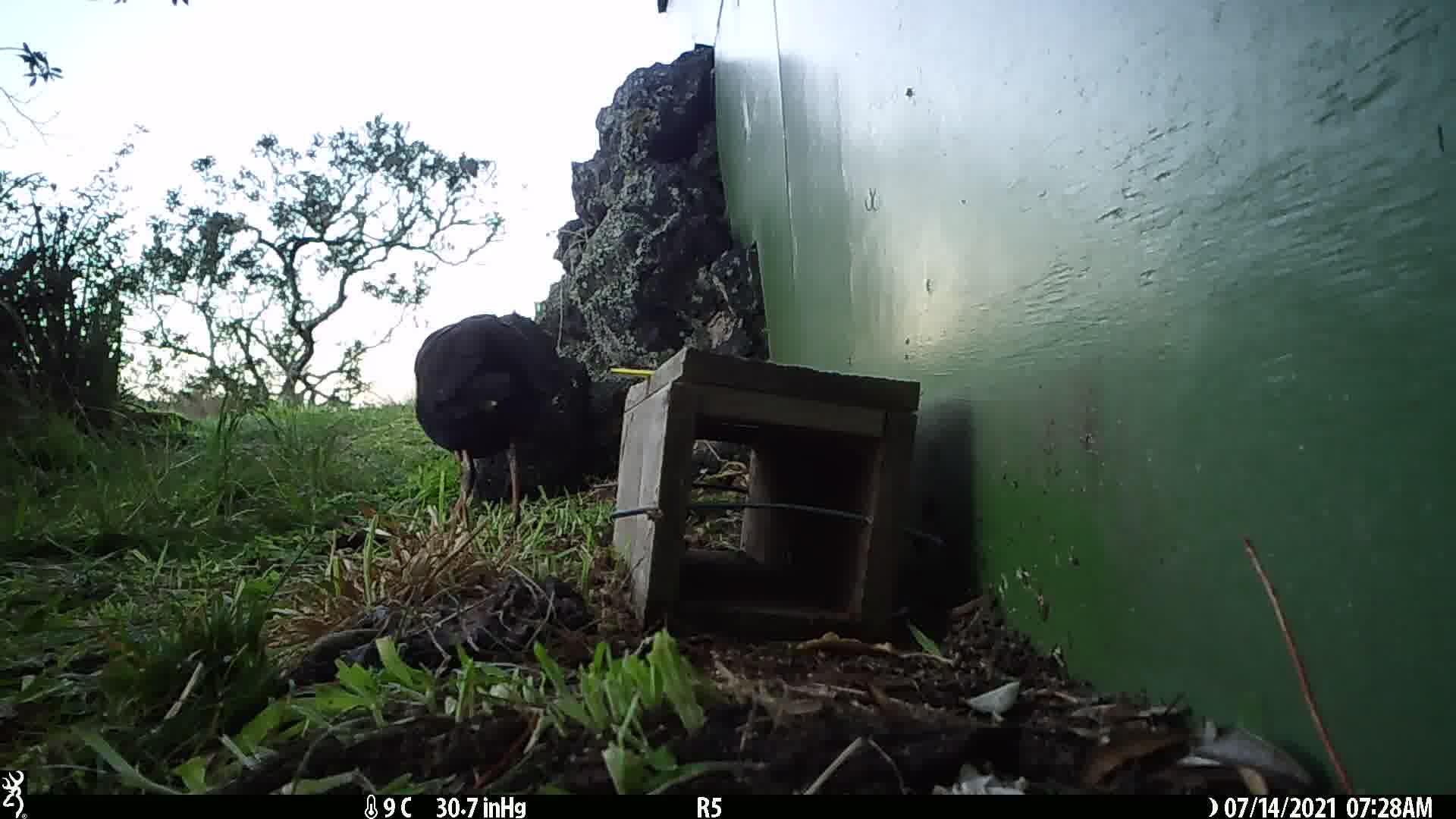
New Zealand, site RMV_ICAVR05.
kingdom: Animalia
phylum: Chordata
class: Aves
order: Gruiformes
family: Rallidae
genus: Porphyrio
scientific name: Porphyrio melanotus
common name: australasian swamphen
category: pukeko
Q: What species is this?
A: Pukeko (australasian swamphen) (Porphyrio melanotus).